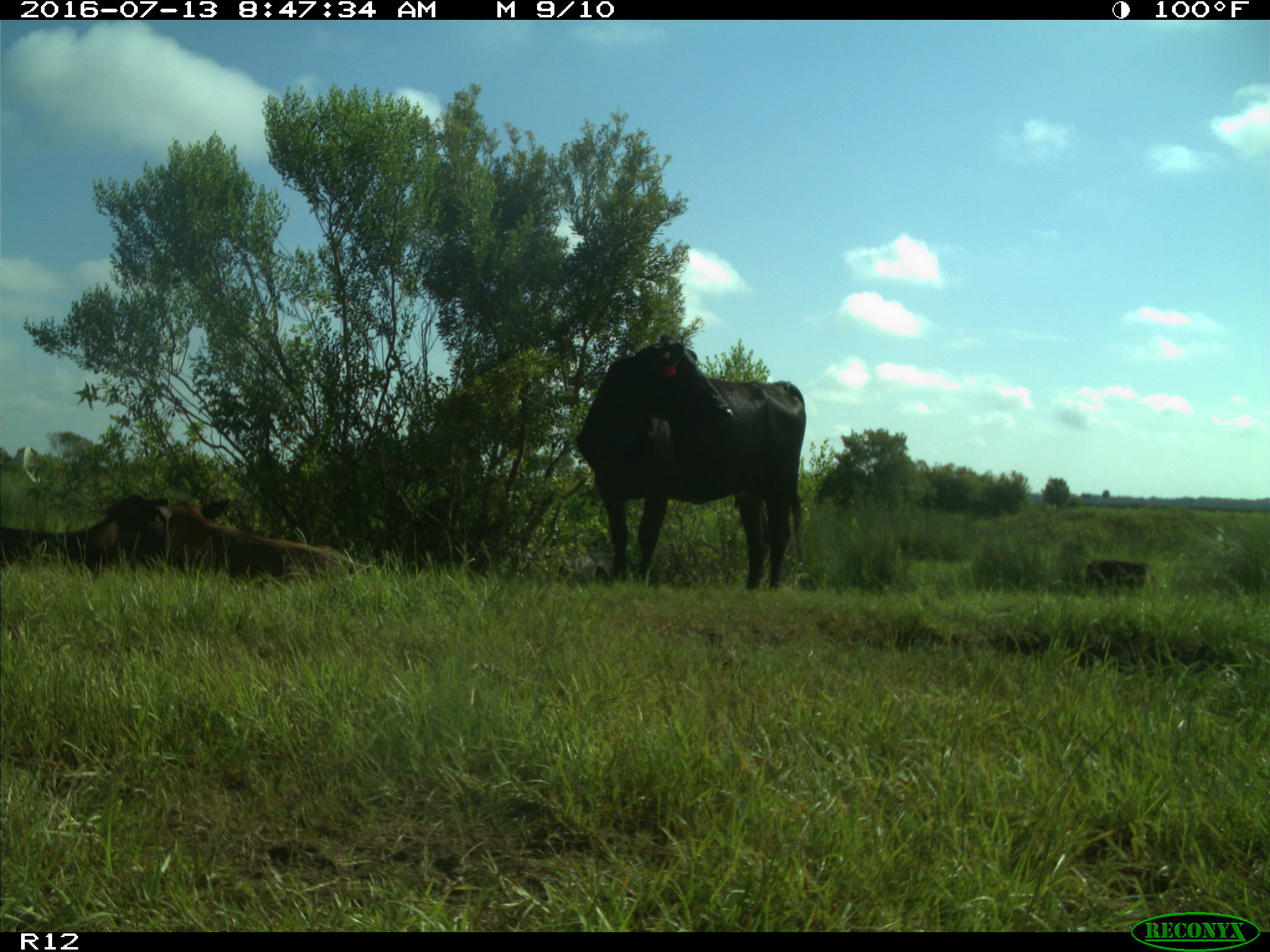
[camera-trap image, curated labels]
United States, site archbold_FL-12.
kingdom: Animalia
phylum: Chordata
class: Mammalia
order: Artiodactyla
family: Bovidae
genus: Bos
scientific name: Bos taurus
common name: domestic cow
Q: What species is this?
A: Bos taurus (domestic cow).